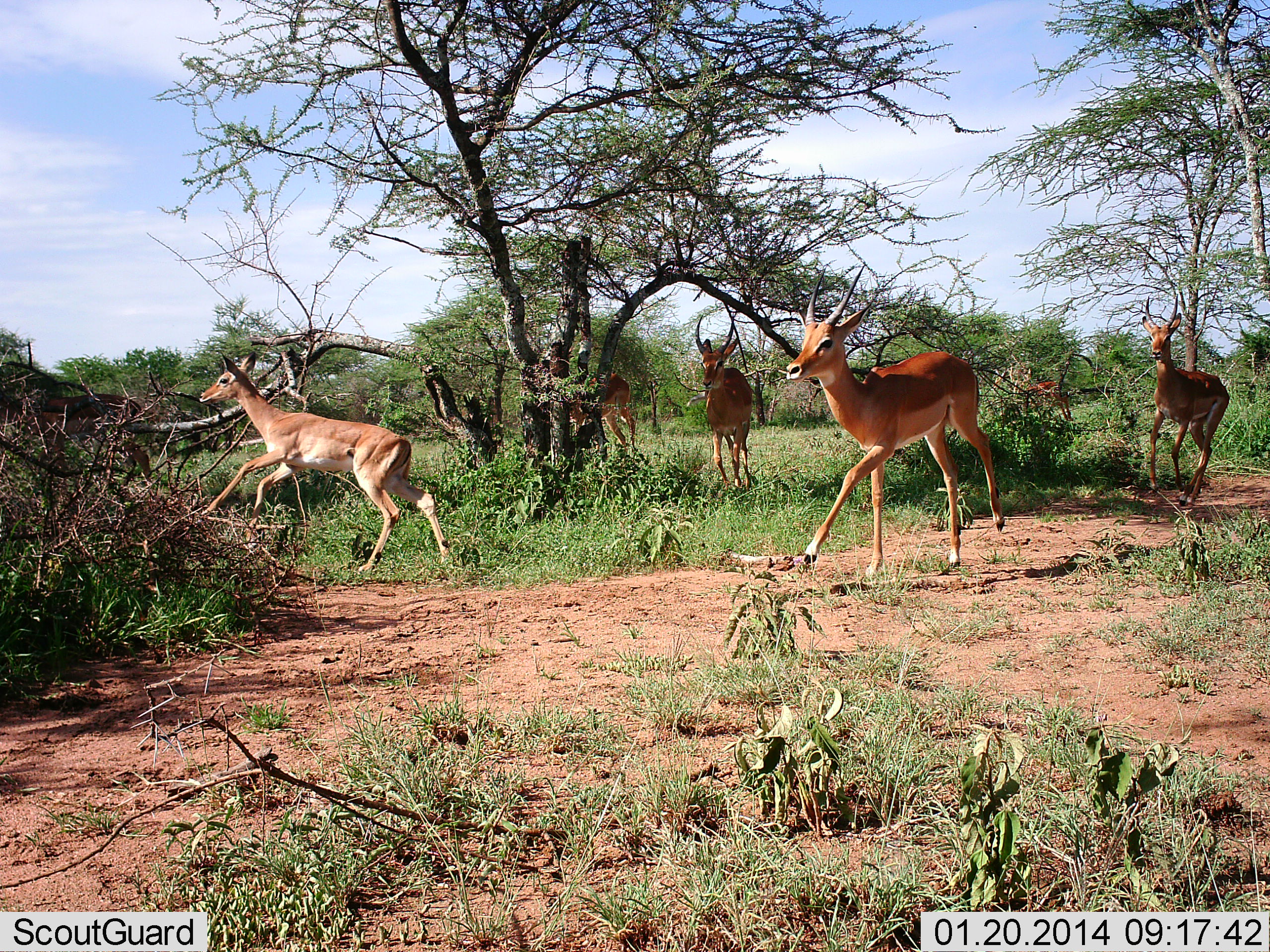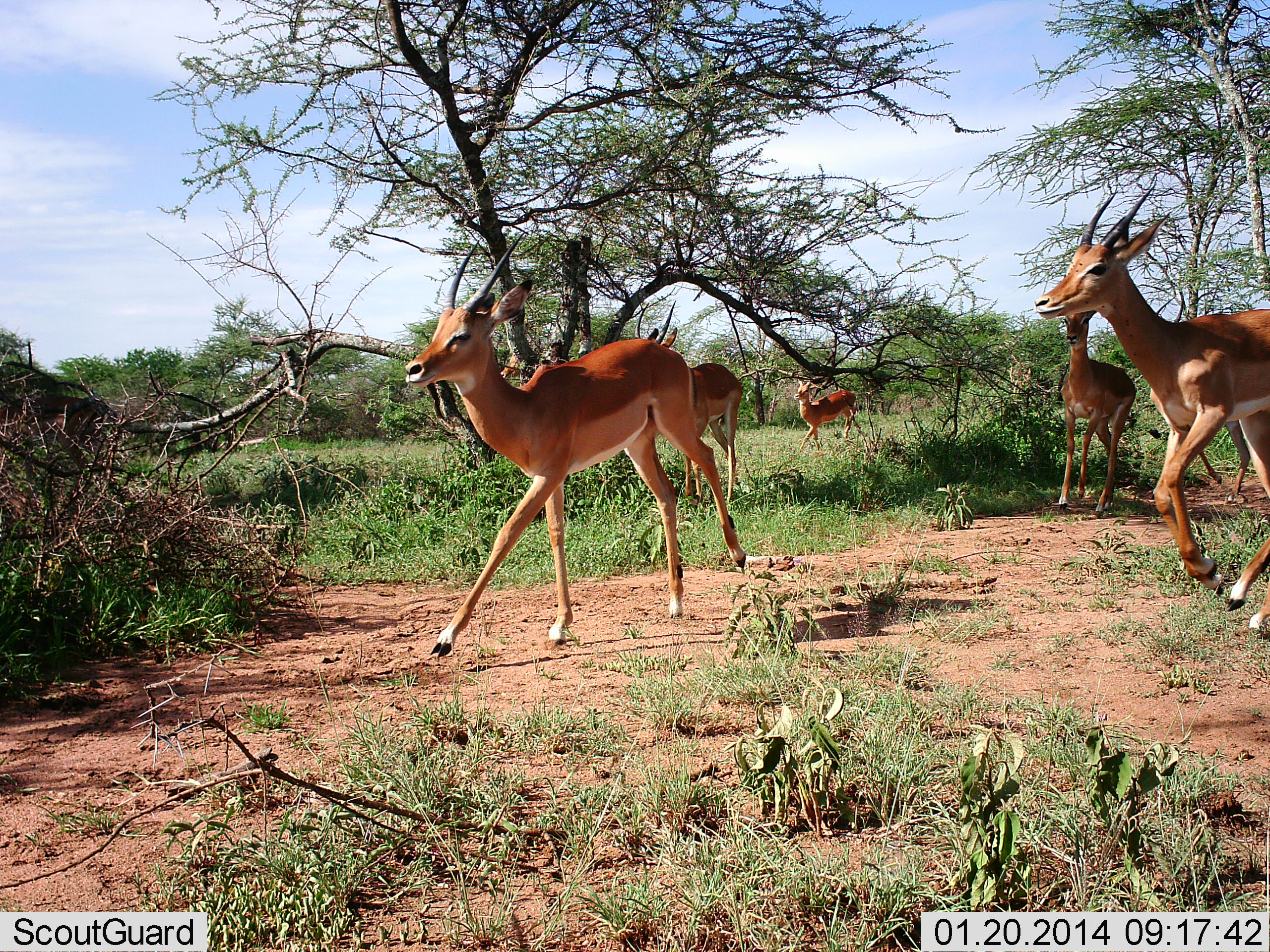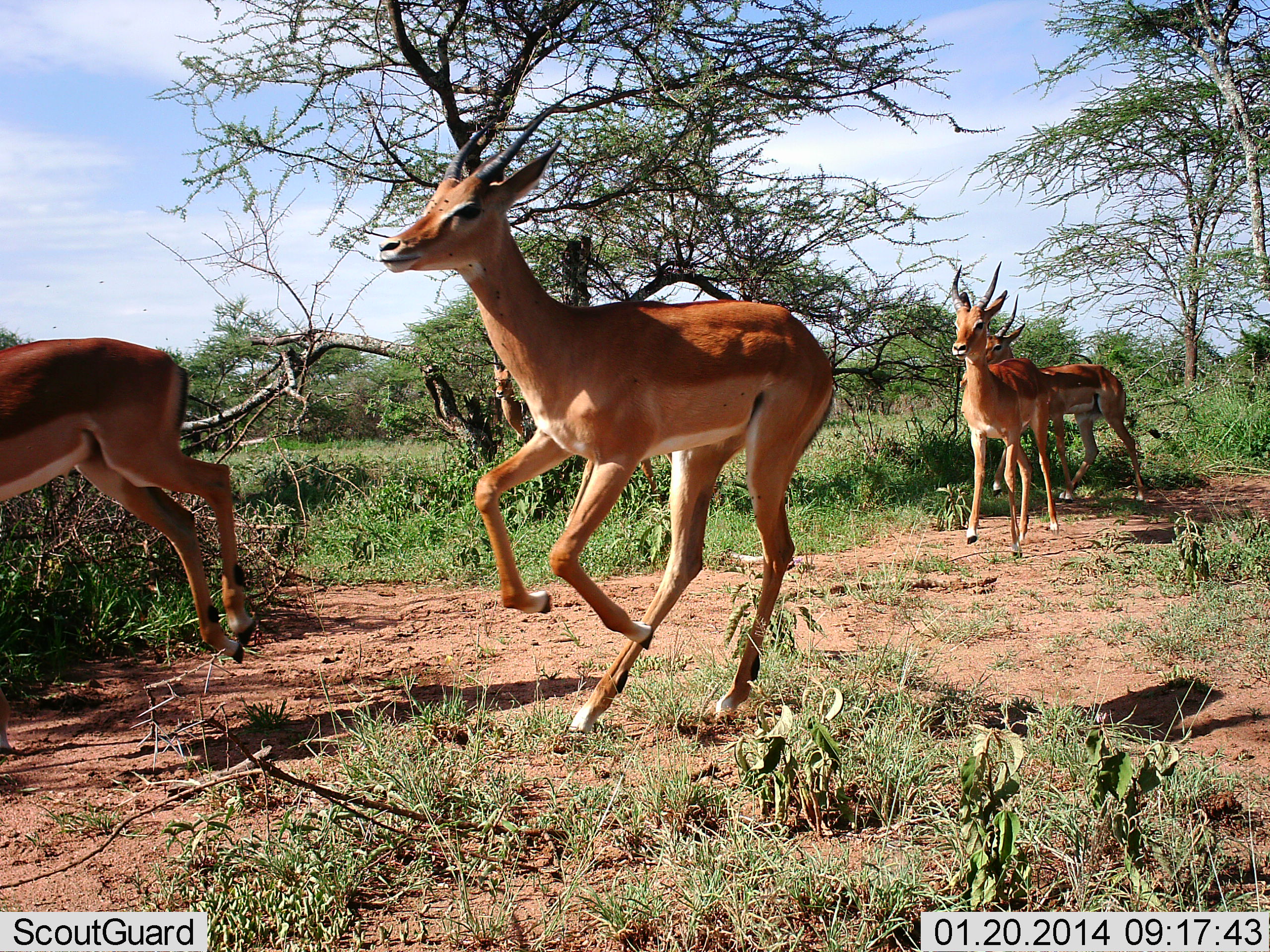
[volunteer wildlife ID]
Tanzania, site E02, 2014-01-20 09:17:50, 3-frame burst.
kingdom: Animalia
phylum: Chordata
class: Mammalia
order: Artiodactyla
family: Bovidae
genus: Nanger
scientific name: Nanger granti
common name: grant's gazelle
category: gazellegrants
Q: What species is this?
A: Gazellegrants (grant's gazelle) (Nanger granti).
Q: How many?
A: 5.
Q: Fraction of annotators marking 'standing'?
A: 5%.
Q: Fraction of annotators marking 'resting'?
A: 0%.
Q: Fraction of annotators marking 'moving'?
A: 95%.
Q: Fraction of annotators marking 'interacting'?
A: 0%.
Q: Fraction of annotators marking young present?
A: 0%.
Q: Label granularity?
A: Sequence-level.